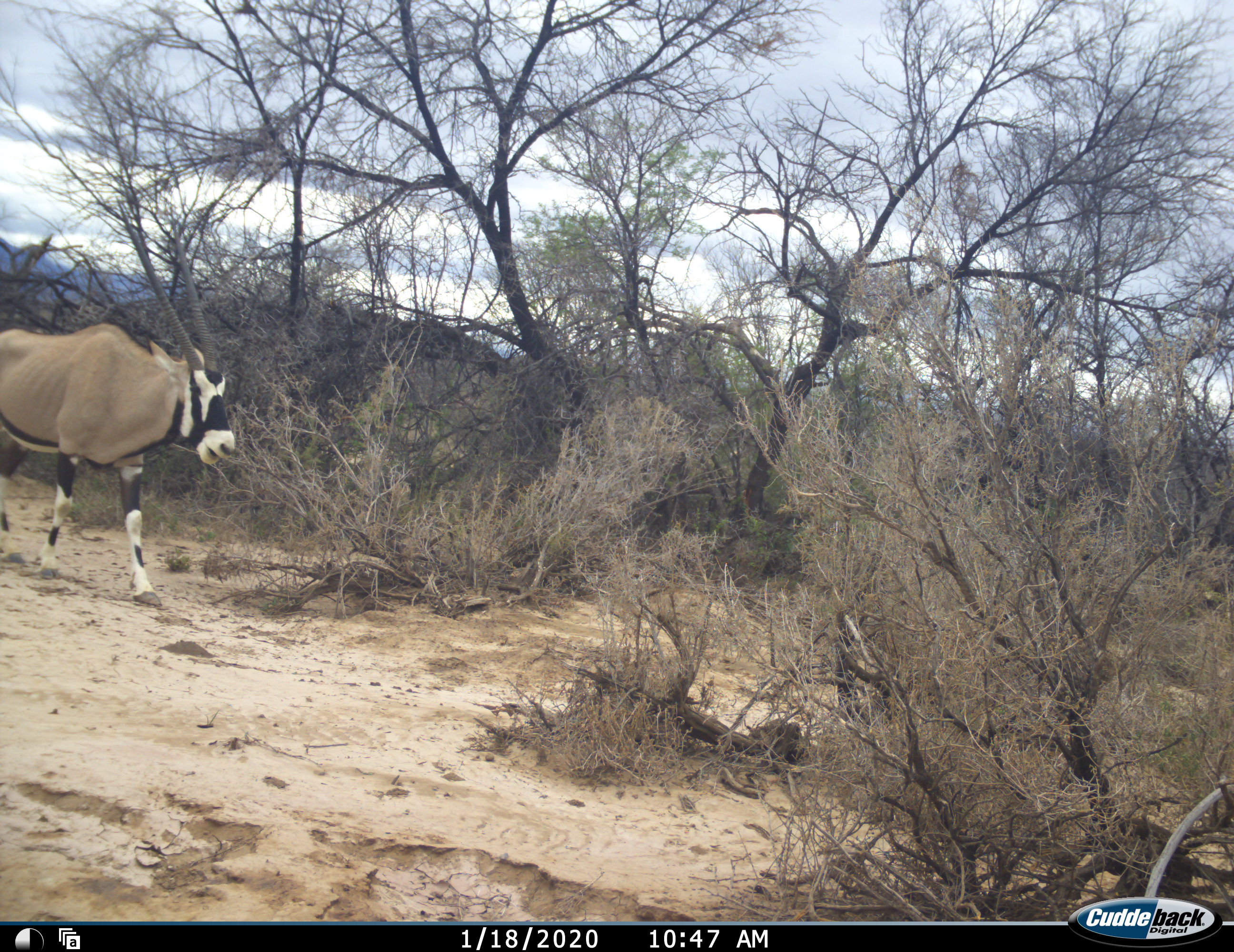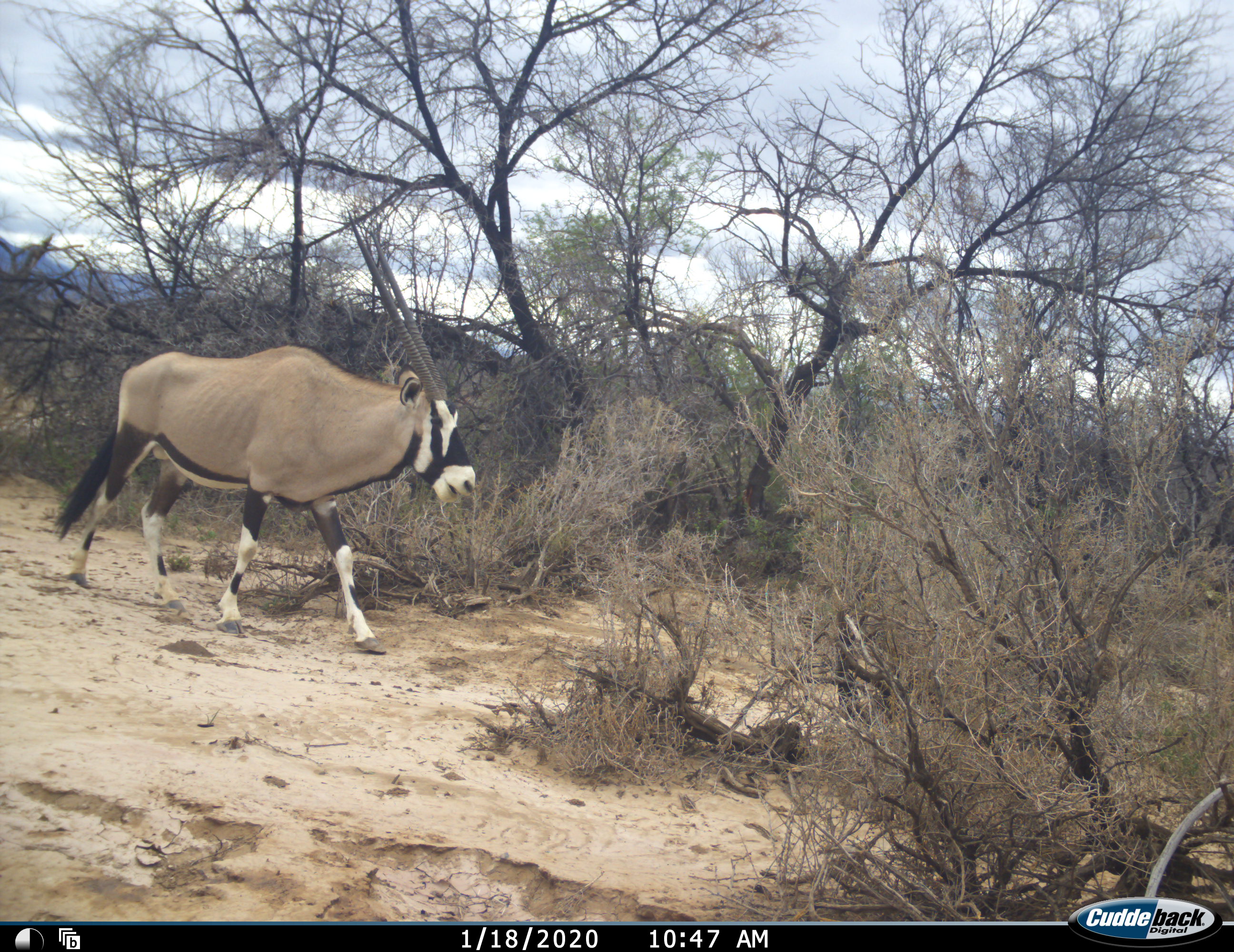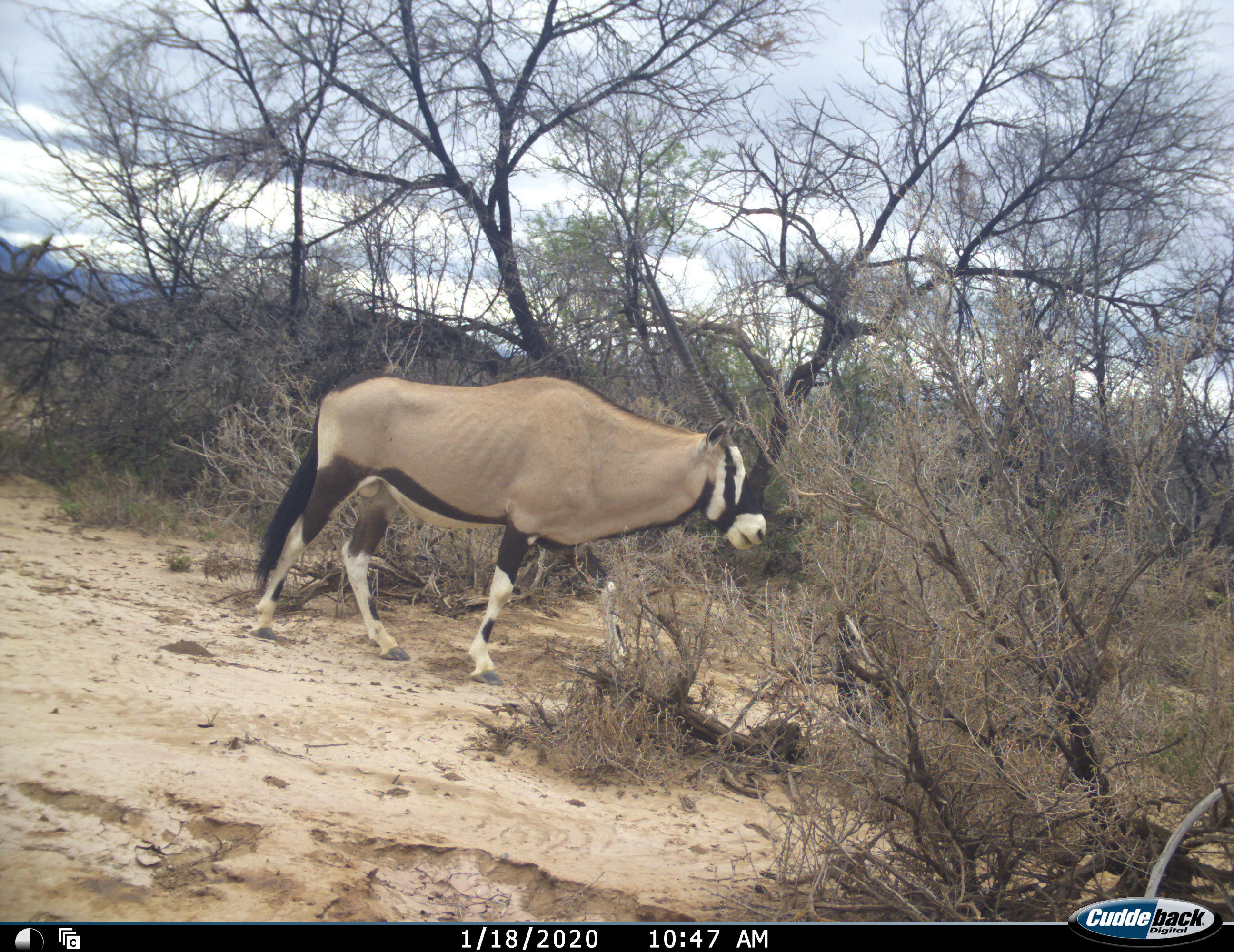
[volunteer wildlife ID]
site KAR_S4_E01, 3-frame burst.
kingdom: Animalia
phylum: Chordata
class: Mammalia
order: Artiodactyla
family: Bovidae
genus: Oryx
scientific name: Oryx gazella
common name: gemsbok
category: oryx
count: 1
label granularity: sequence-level